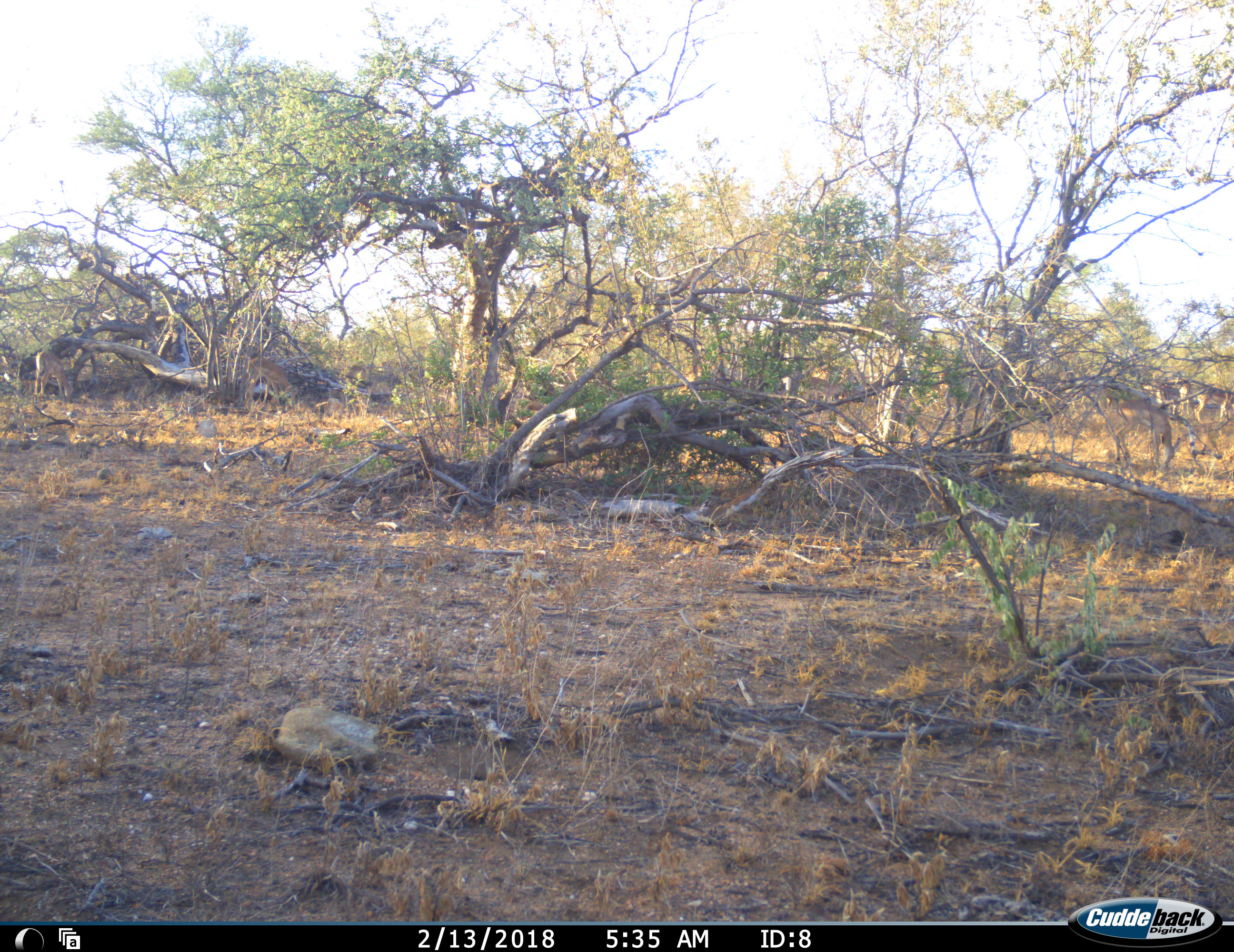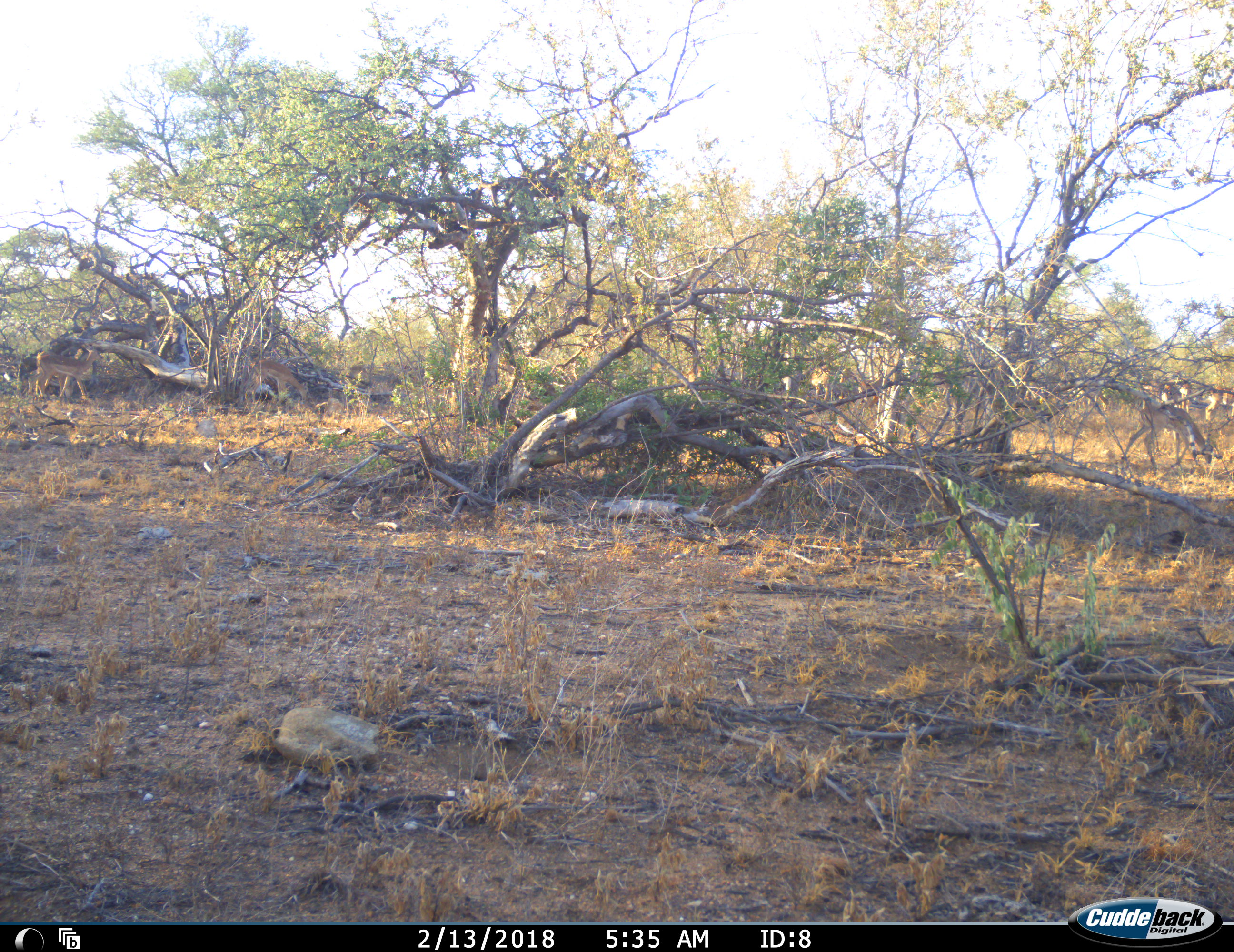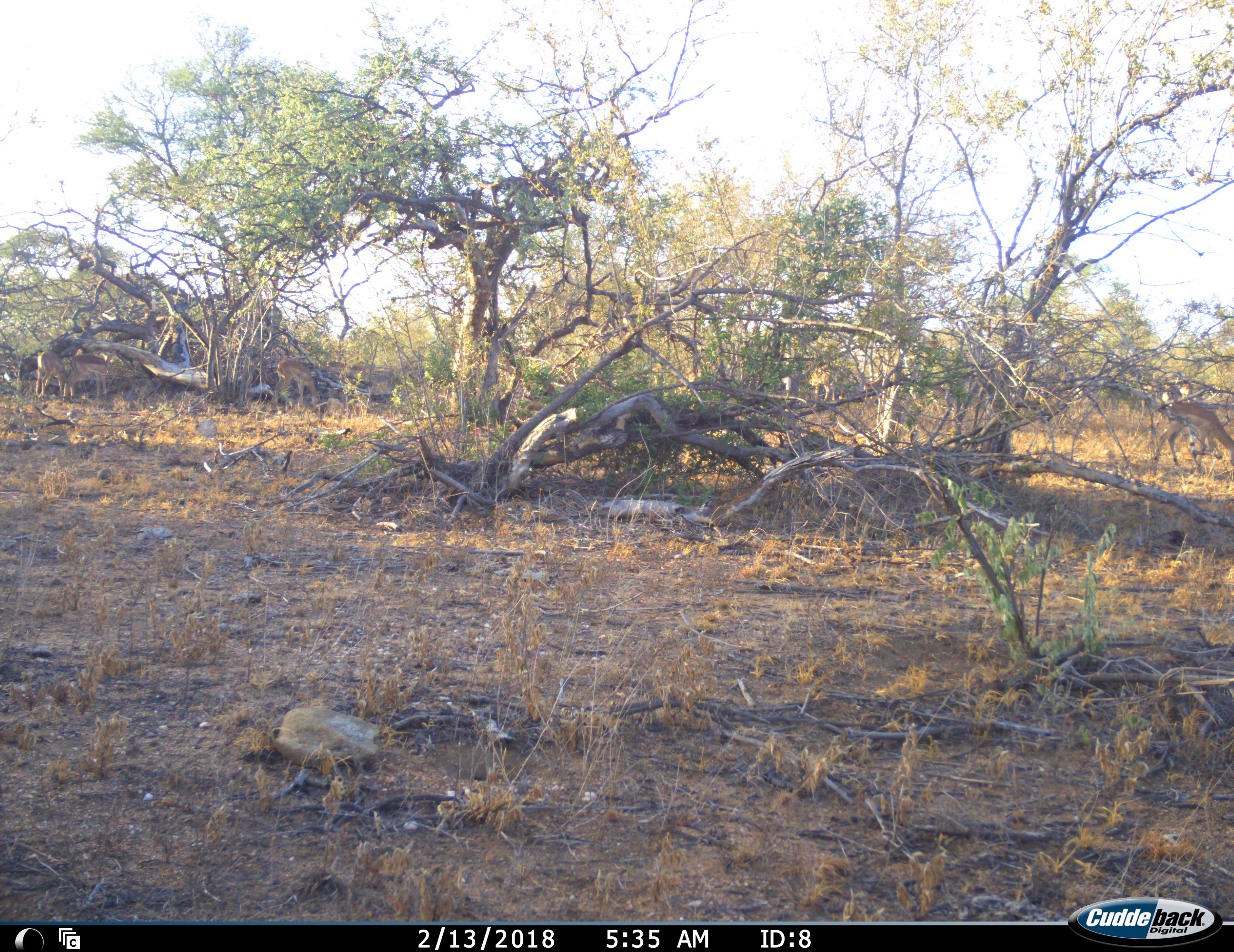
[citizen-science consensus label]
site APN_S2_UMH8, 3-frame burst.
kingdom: Animalia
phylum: Chordata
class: Mammalia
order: Artiodactyla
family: Bovidae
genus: Aepyceros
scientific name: Aepyceros melampus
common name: impala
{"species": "impala (Aepyceros melampus)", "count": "11-50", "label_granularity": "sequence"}